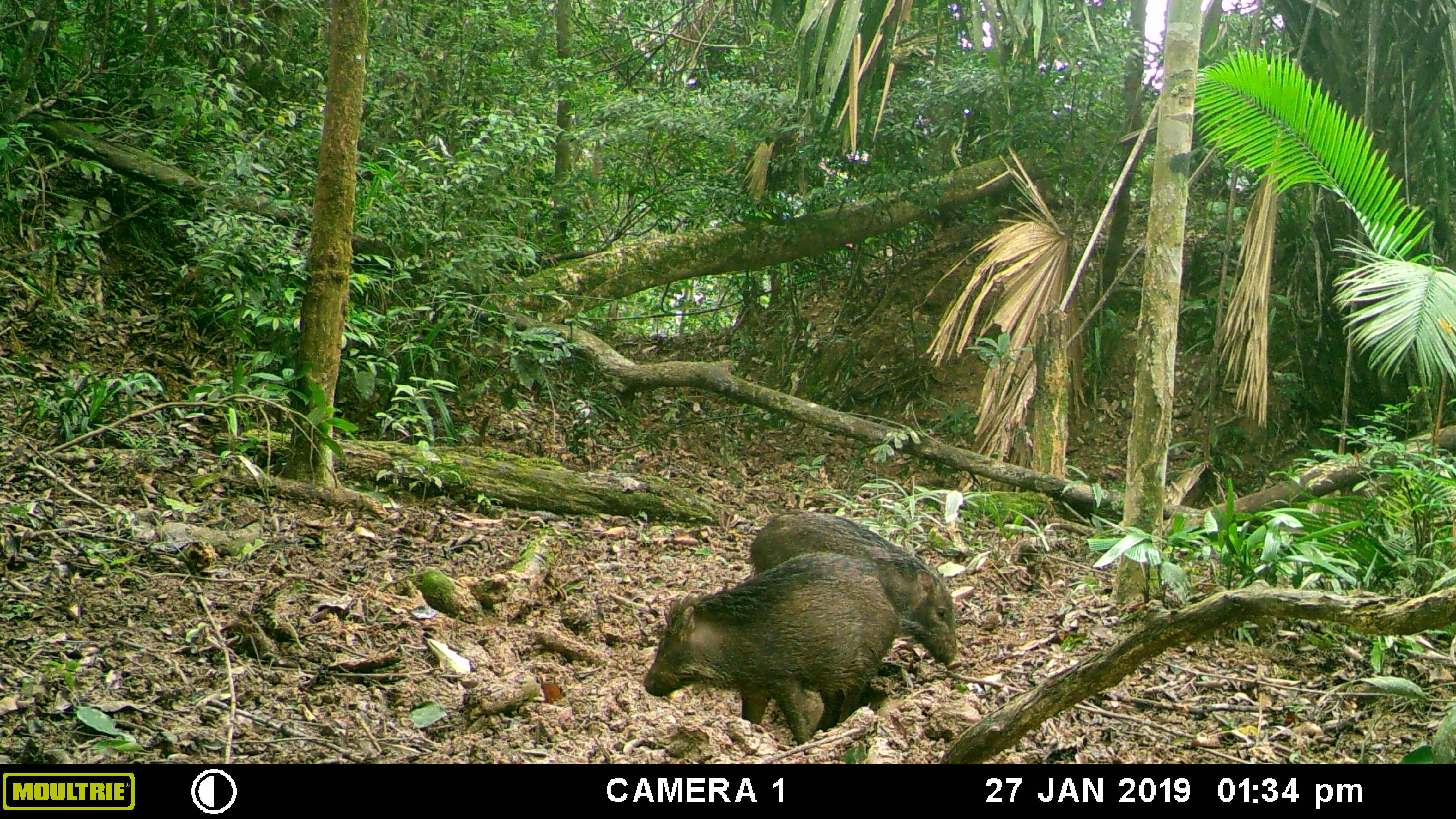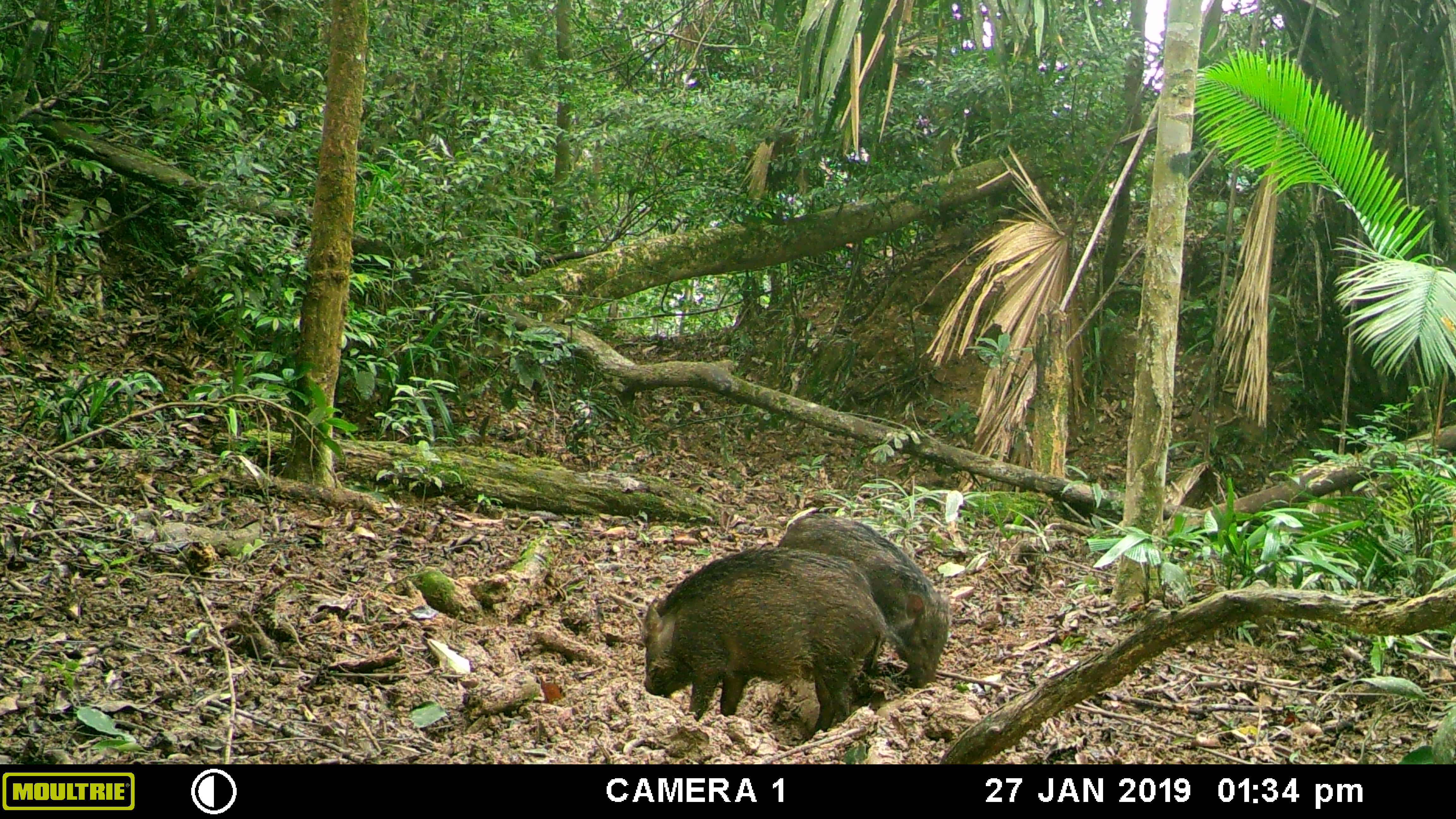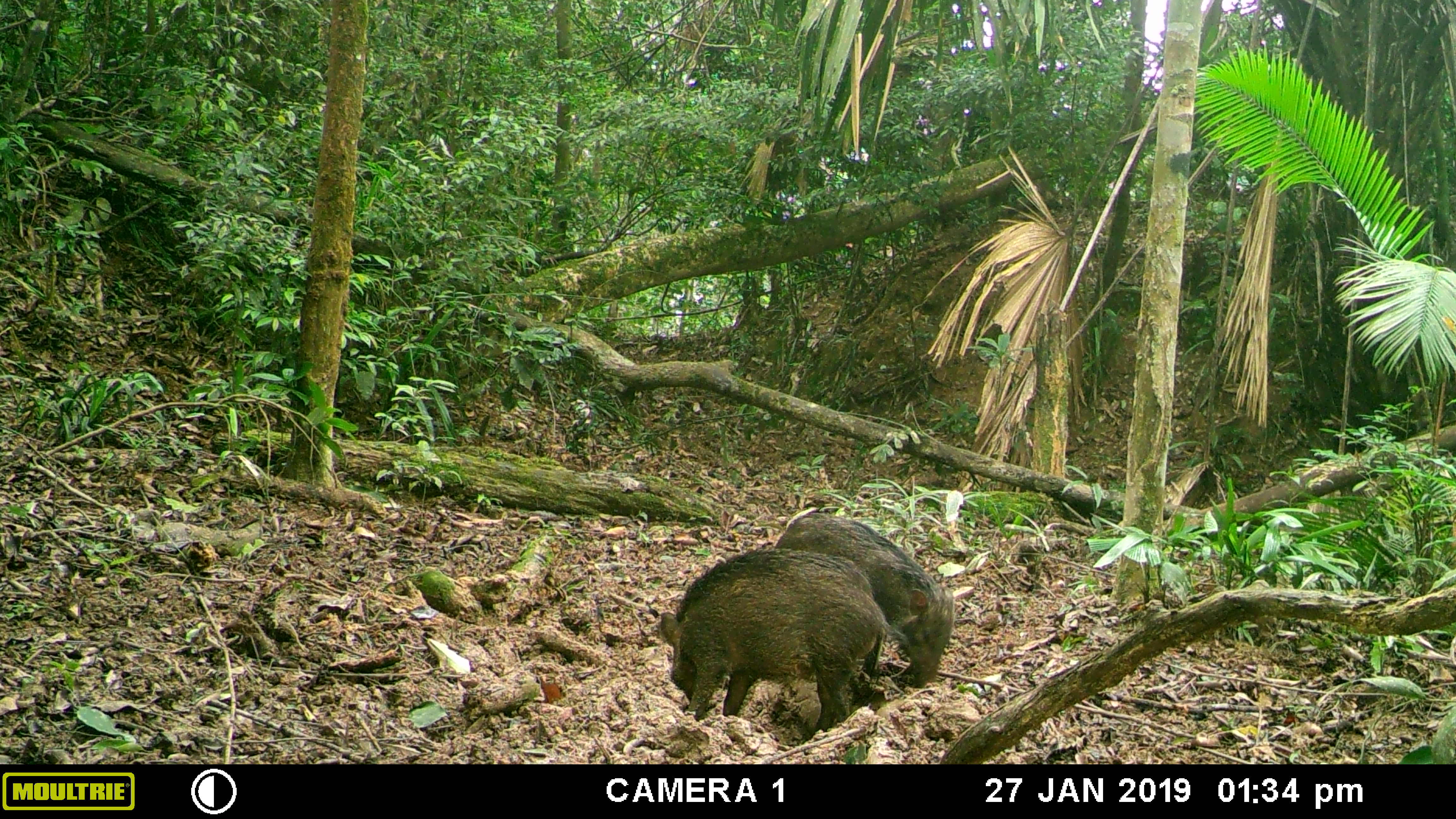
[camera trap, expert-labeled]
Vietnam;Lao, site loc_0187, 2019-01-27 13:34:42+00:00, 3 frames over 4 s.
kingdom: Animalia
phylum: Chordata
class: Mammalia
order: Artiodactyla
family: Suidae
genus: Sus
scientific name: Sus scrofa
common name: eurasian wild pig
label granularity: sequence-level